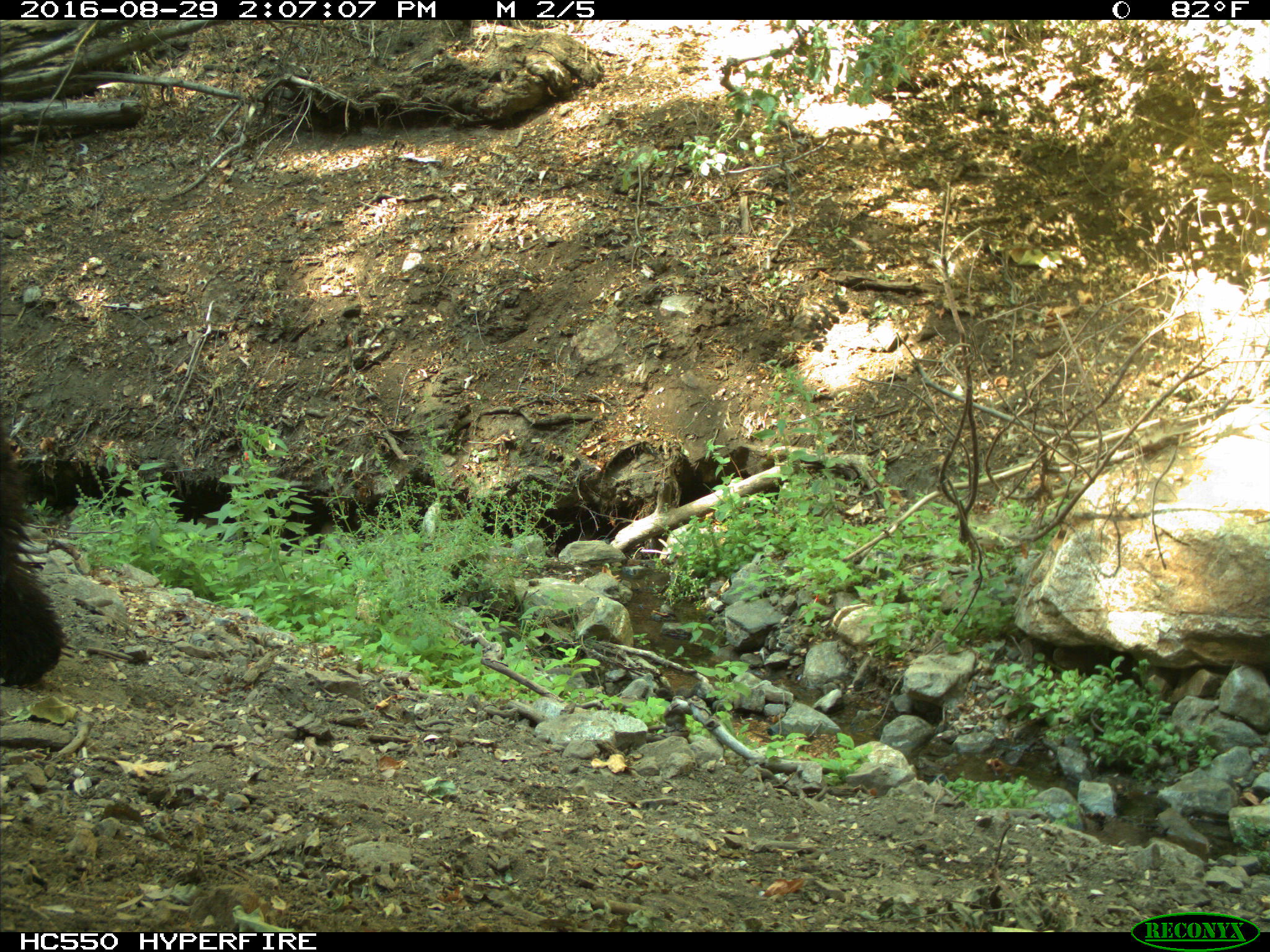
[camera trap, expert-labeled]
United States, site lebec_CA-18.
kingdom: Animalia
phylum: Chordata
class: Mammalia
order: Carnivora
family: Ursidae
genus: Ursus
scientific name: Ursus americanus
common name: american black bear